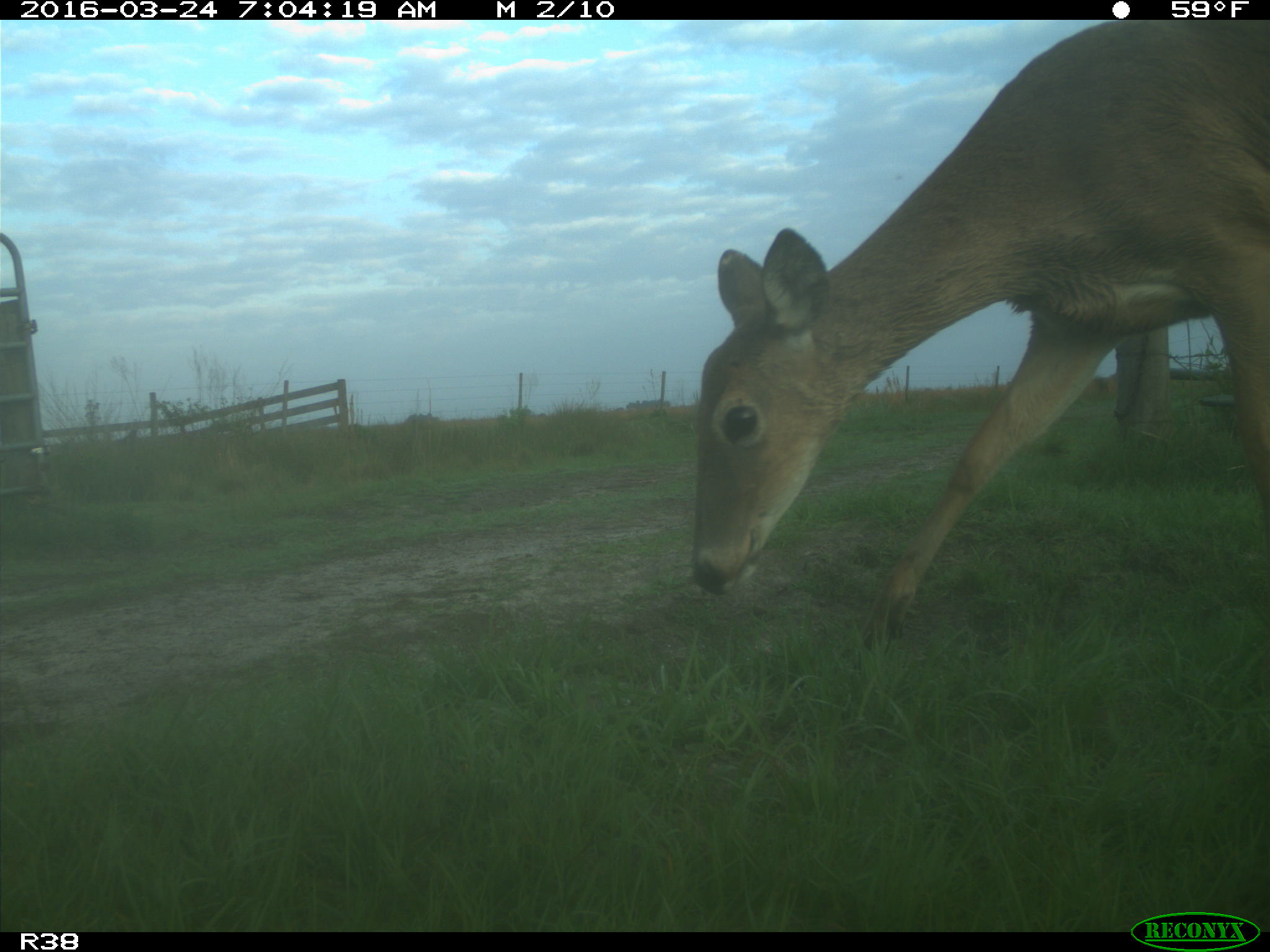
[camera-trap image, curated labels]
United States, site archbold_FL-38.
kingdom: Animalia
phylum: Chordata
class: Mammalia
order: Artiodactyla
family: Cervidae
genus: Odocoileus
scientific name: Odocoileus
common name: deer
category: unidentified deer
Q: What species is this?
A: Unidentified deer (deer) (Odocoileus).